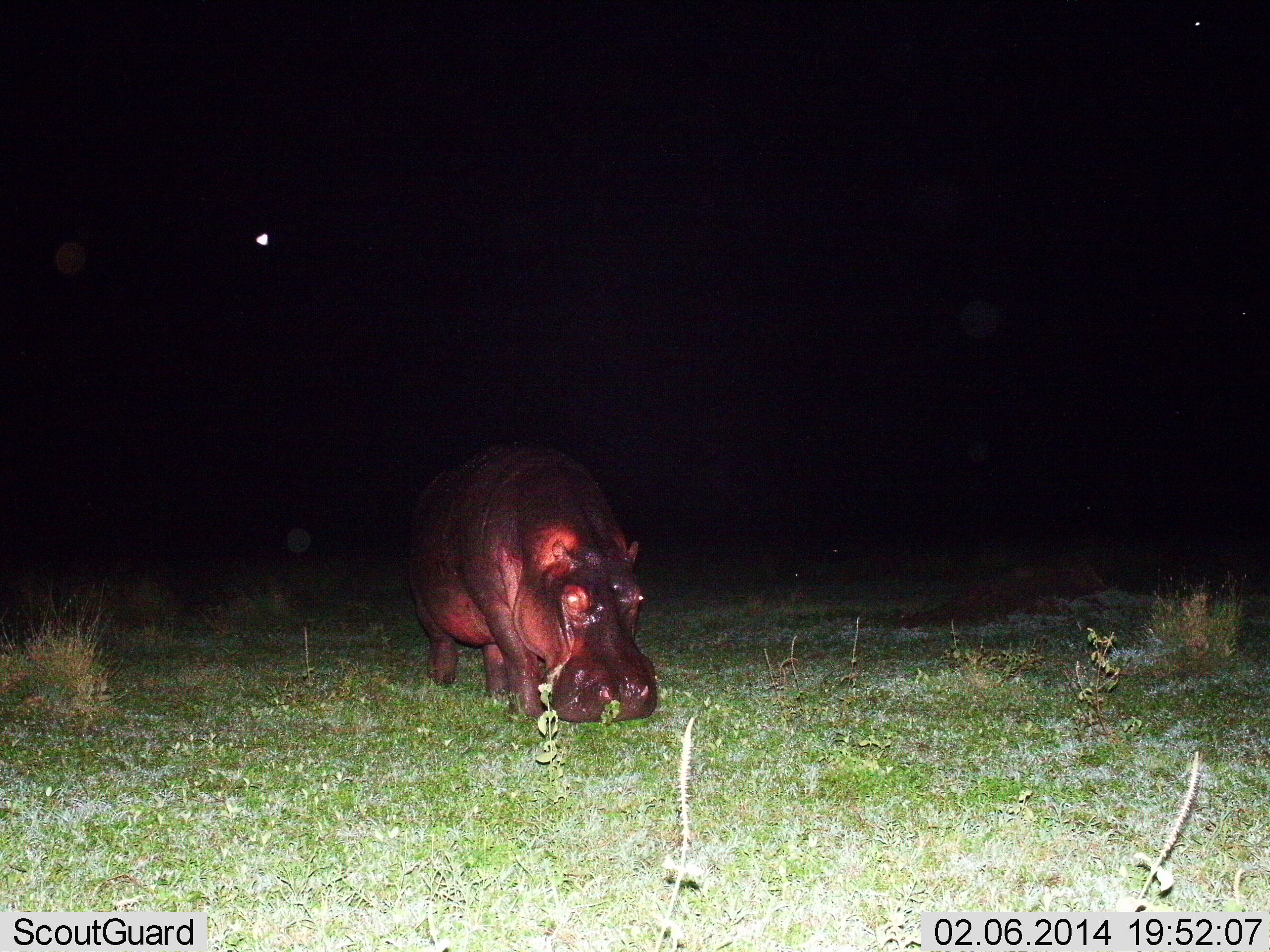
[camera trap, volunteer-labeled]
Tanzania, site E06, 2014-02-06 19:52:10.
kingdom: Animalia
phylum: Chordata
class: Mammalia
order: Artiodactyla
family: Hippopotamidae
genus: Hippopotamus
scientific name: Hippopotamus amphibius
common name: hippopotamus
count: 1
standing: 40%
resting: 0%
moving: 10%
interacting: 0%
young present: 0%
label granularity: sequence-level